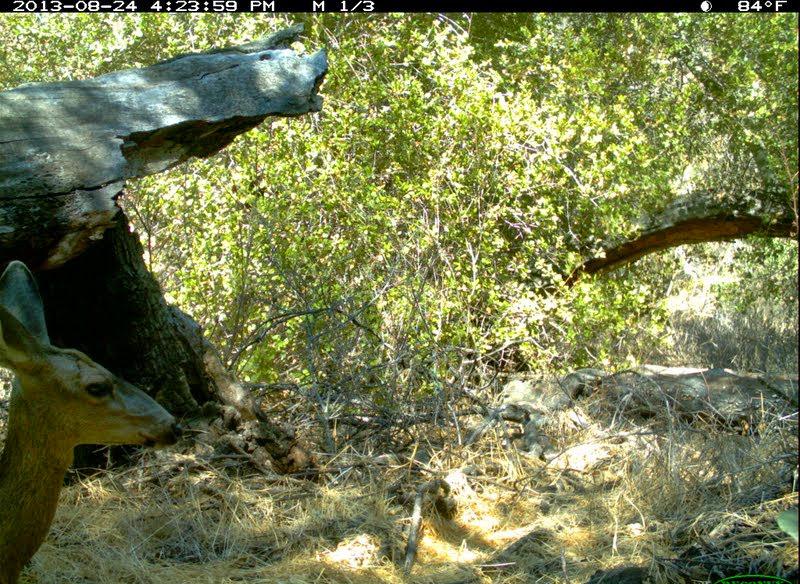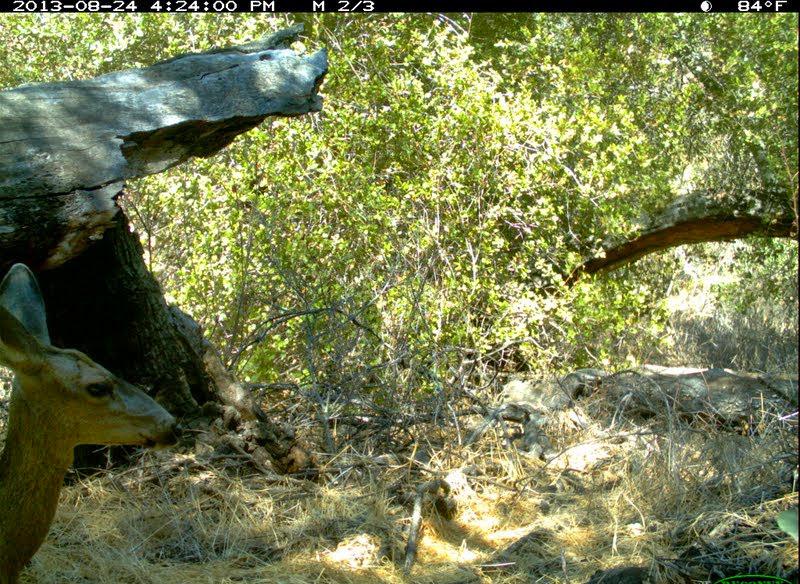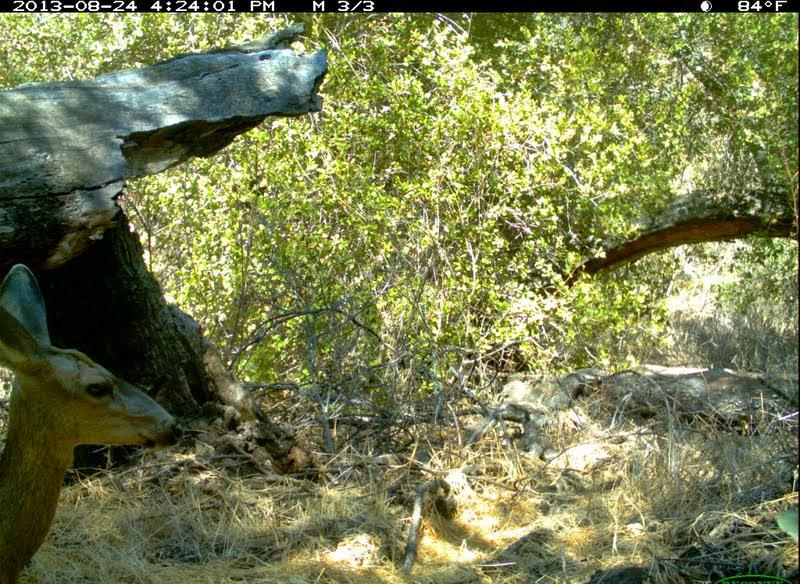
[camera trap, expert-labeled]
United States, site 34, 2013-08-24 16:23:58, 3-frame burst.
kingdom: Animalia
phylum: Chordata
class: Mammalia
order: Artiodactyla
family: Cervidae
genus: Odocoileus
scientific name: Odocoileus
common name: deer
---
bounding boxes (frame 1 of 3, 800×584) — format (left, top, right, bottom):
deer: (0, 260, 187, 584)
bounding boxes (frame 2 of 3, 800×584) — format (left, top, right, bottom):
deer: (0, 264, 183, 584)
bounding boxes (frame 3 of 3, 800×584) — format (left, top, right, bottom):
deer: (0, 263, 180, 584)